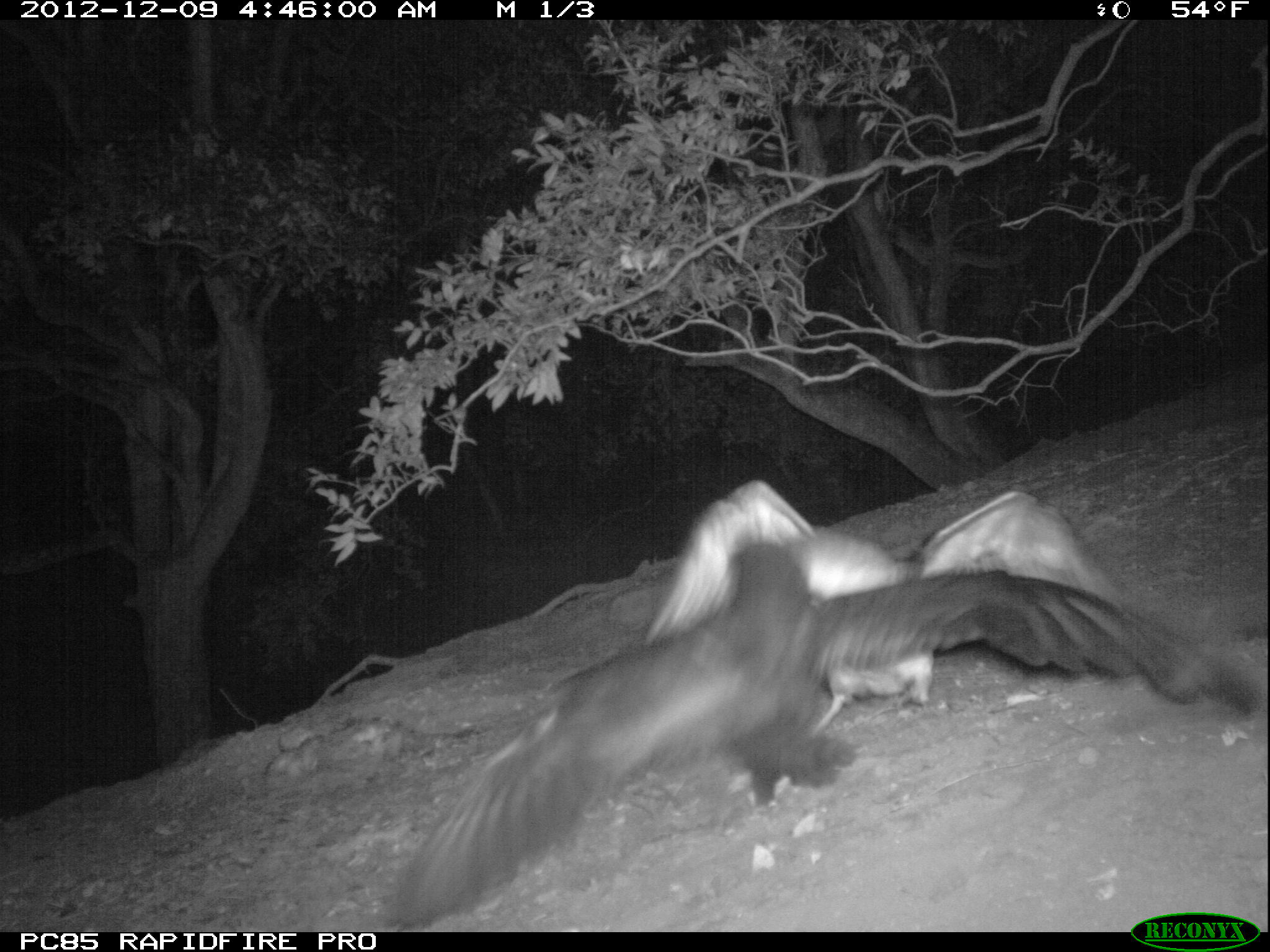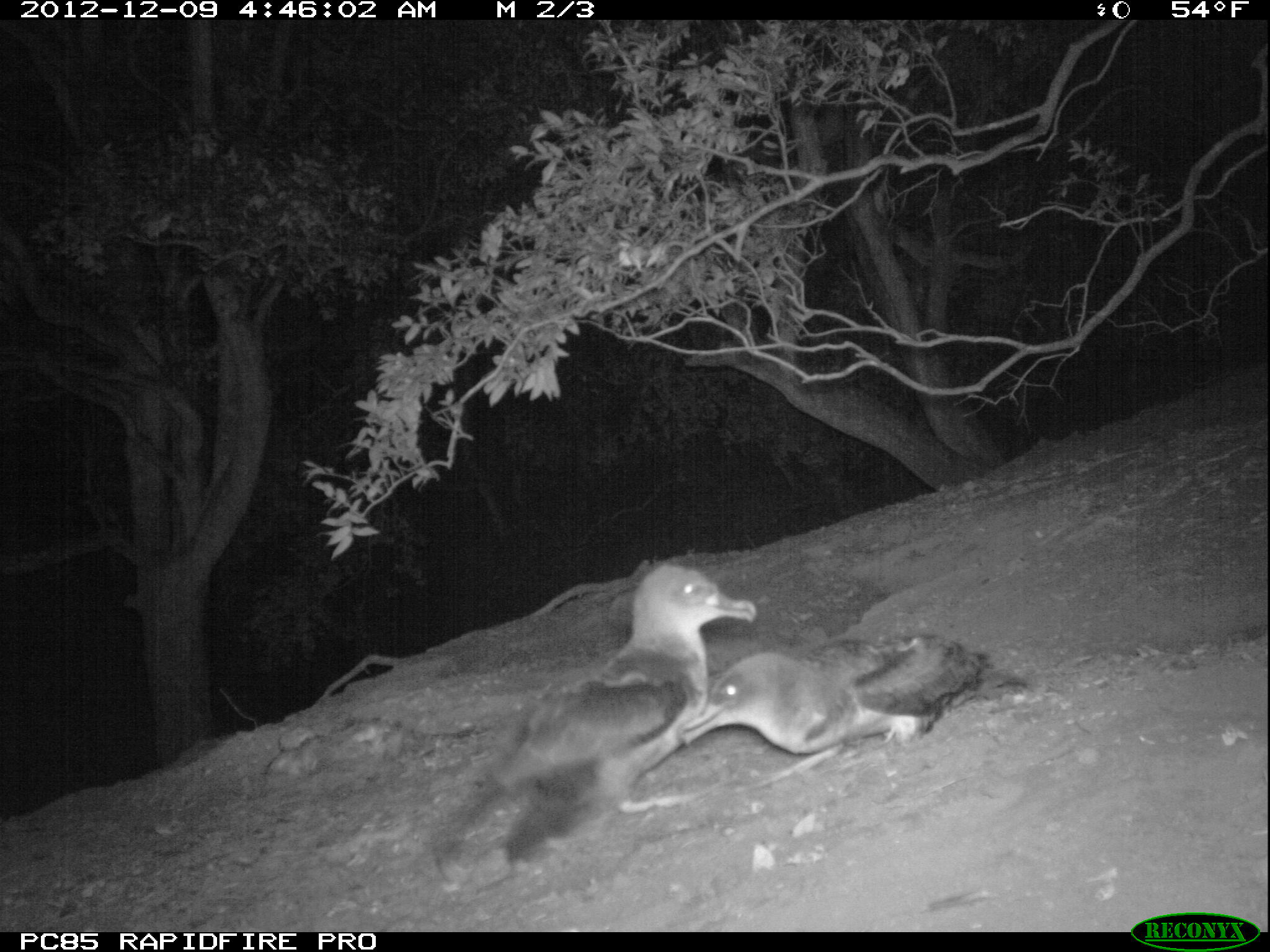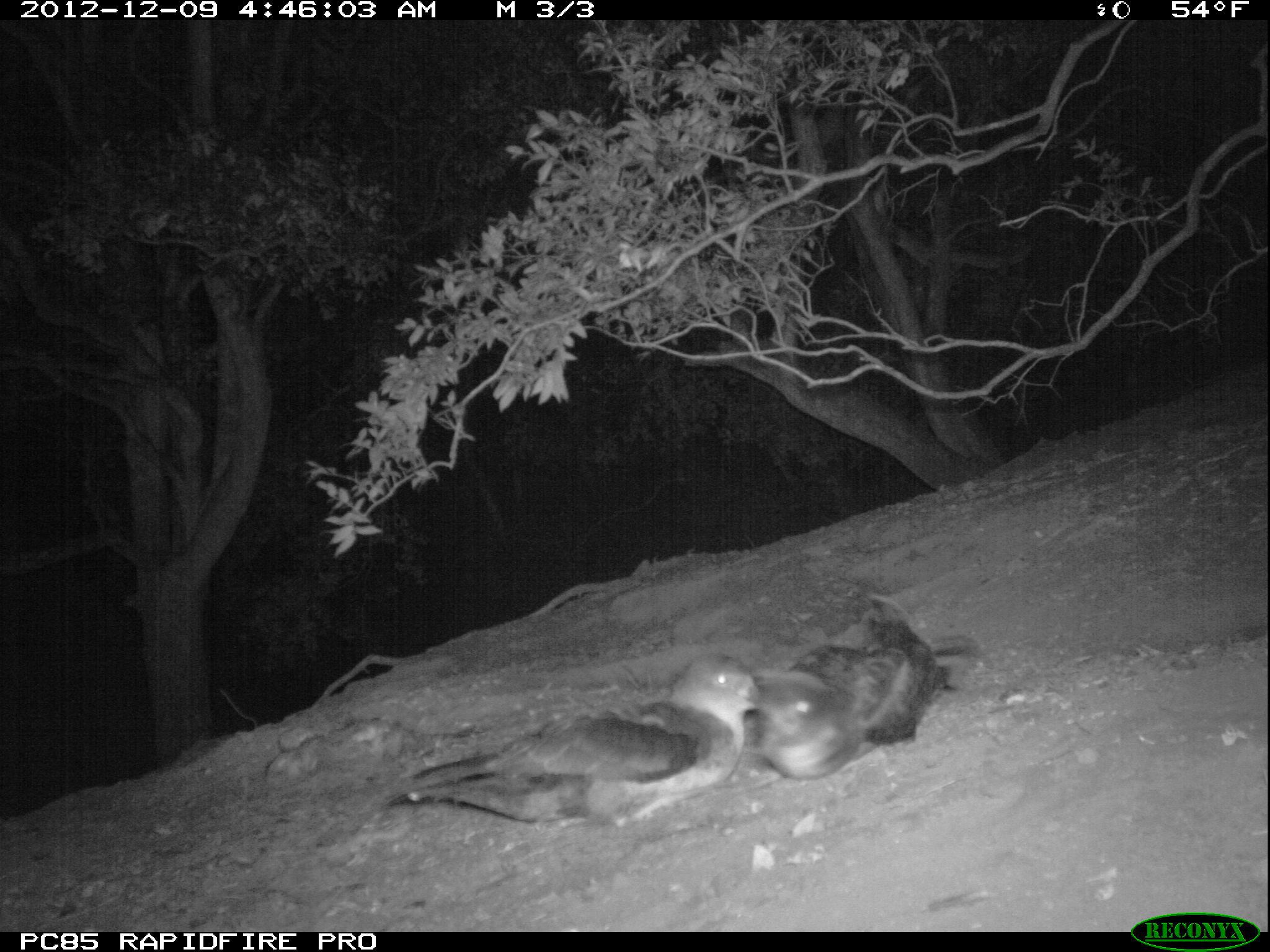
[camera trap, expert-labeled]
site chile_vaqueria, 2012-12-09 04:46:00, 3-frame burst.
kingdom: Animalia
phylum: Chordata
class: Aves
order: Procellariiformes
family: Procellariidae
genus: Calonectris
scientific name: Calonectris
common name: shearwater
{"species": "shearwater (Calonectris)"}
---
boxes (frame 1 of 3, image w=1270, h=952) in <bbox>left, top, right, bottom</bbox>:
shearwater: <bbox>368, 540, 1270, 930</bbox>; <bbox>636, 480, 1125, 738</bbox>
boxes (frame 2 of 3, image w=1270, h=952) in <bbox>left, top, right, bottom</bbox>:
shearwater: <bbox>436, 556, 755, 873</bbox>; <bbox>674, 615, 1034, 783</bbox>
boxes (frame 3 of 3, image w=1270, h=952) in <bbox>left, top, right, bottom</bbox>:
shearwater: <bbox>383, 649, 772, 832</bbox>; <bbox>758, 579, 971, 794</bbox>